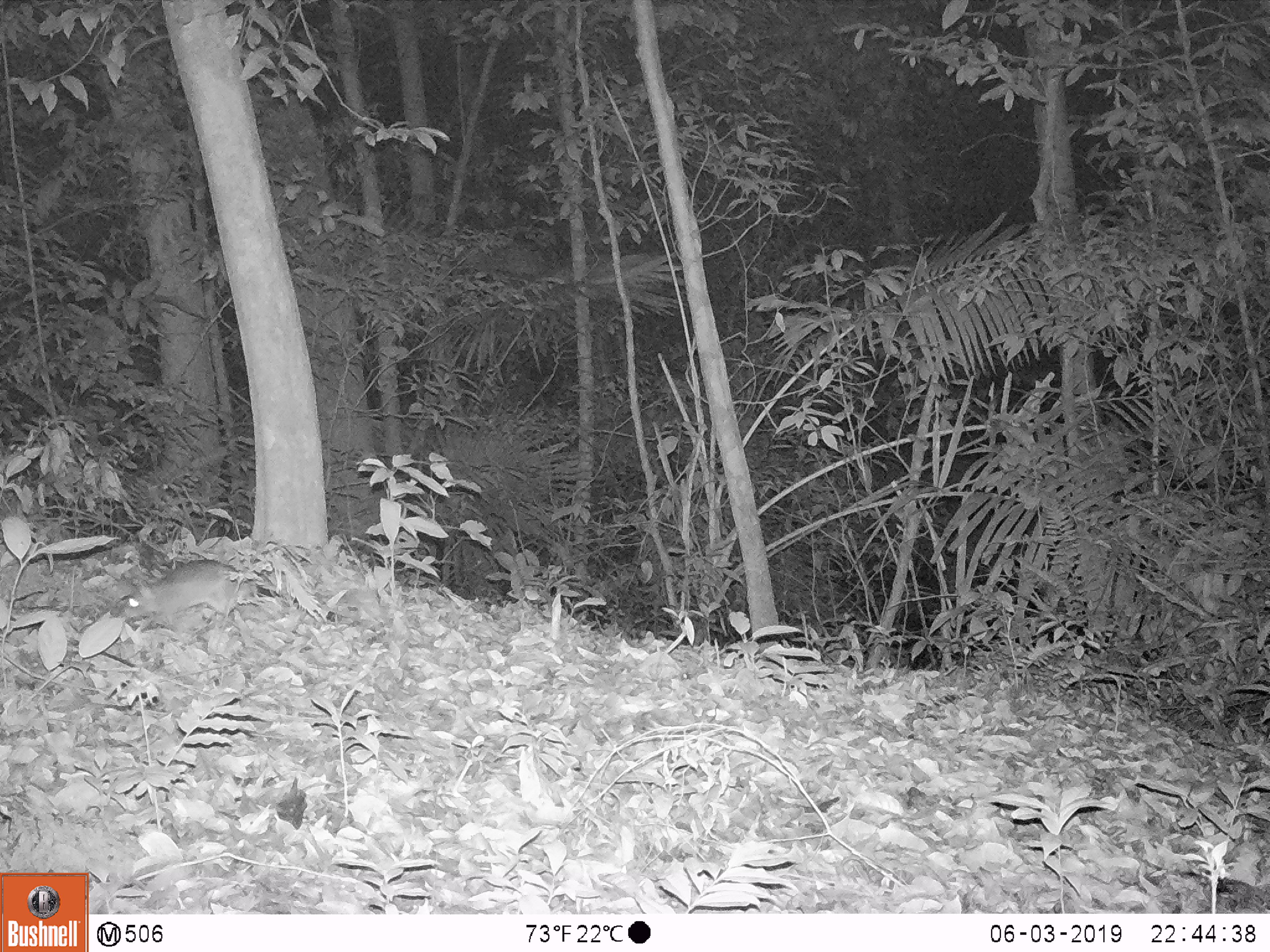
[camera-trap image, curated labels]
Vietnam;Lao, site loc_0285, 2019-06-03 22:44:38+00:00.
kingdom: Animalia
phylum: Chordata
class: Mammalia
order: Rodentia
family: Muridae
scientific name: Muridae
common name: old-world mice and rats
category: unidentified murid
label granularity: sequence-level